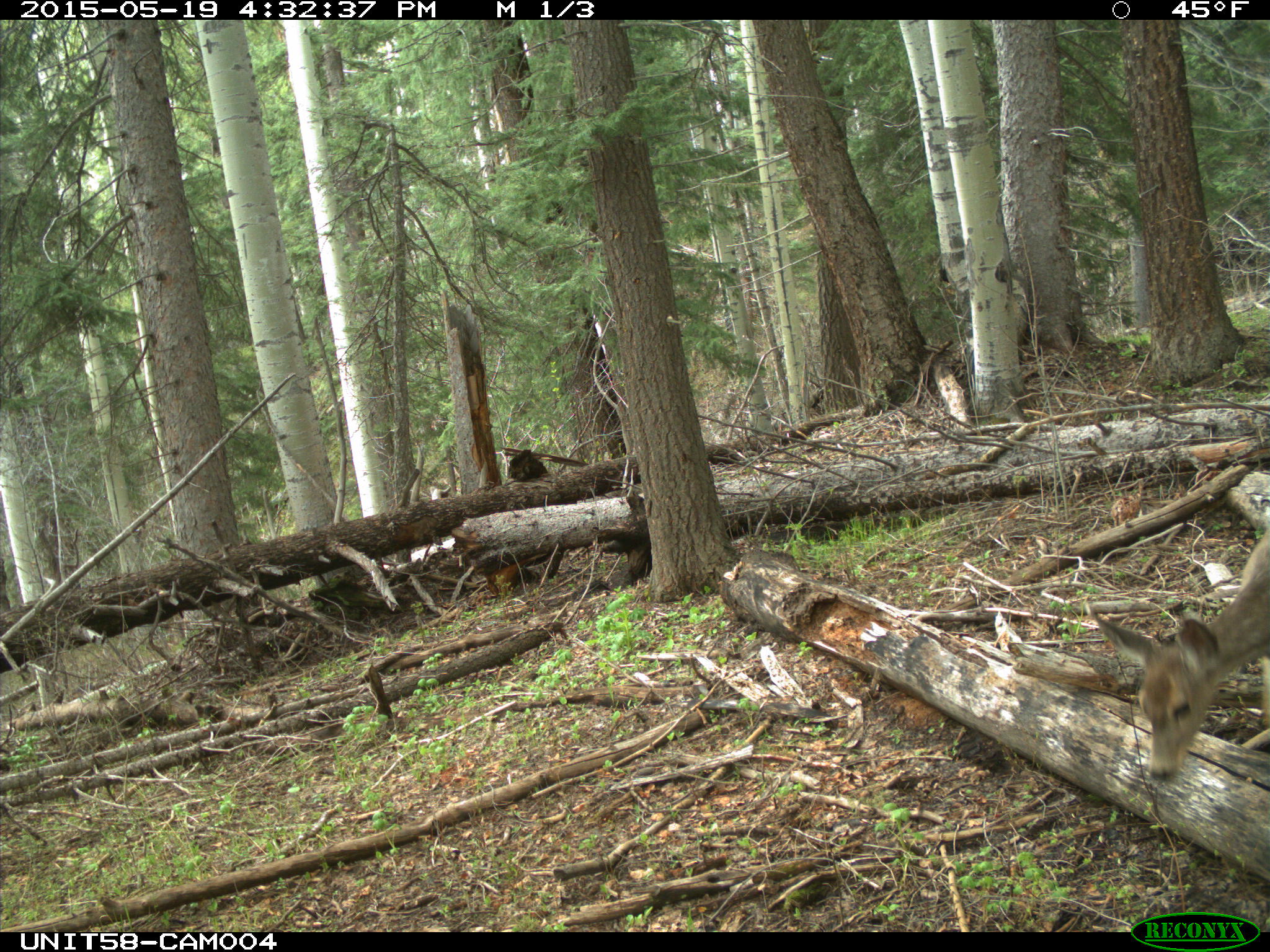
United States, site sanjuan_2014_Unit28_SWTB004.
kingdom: Animalia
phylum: Chordata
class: Mammalia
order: Artiodactyla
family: Cervidae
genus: Odocoileus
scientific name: Odocoileus hemionus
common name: mule deer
Odocoileus hemionus (mule deer).